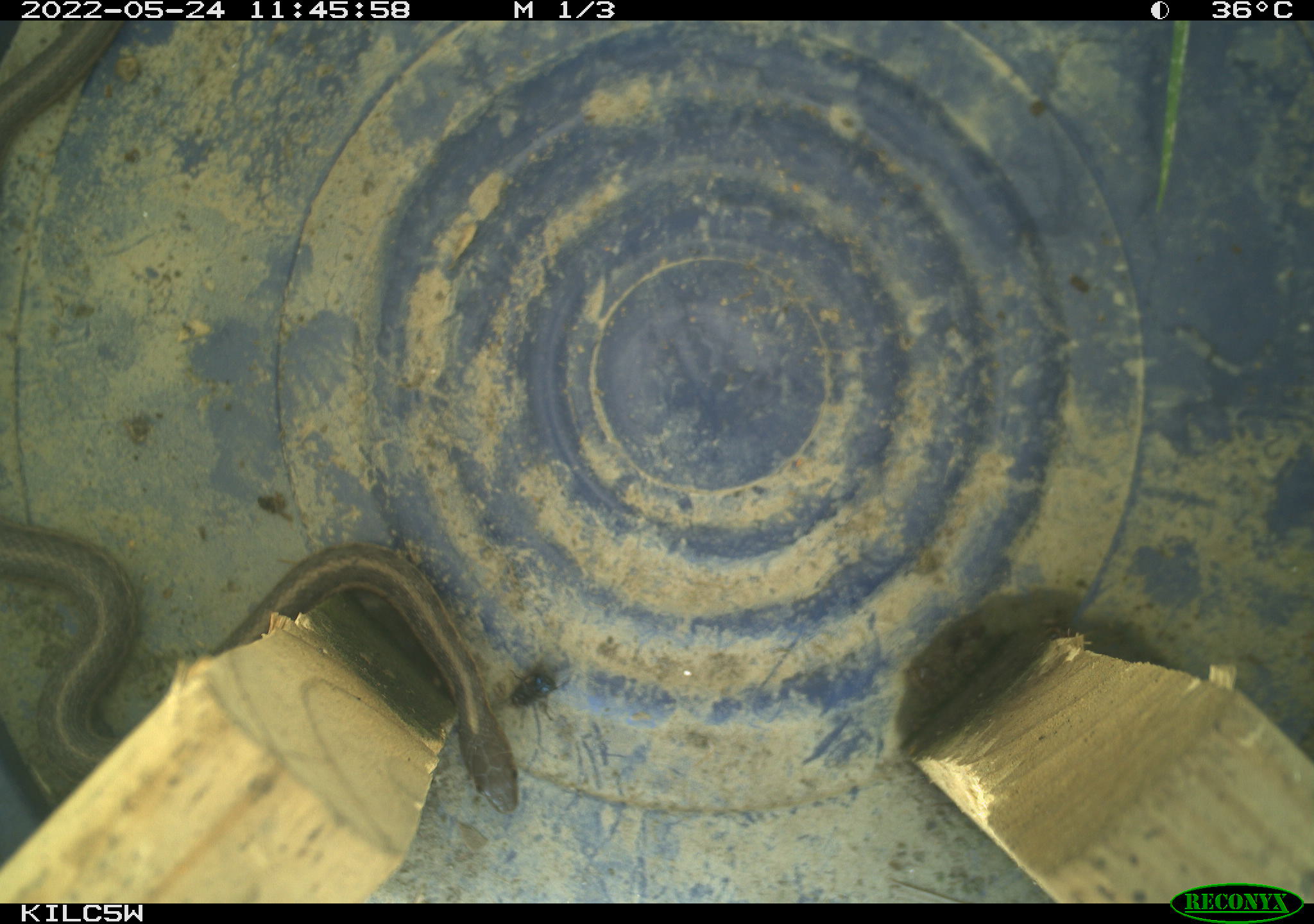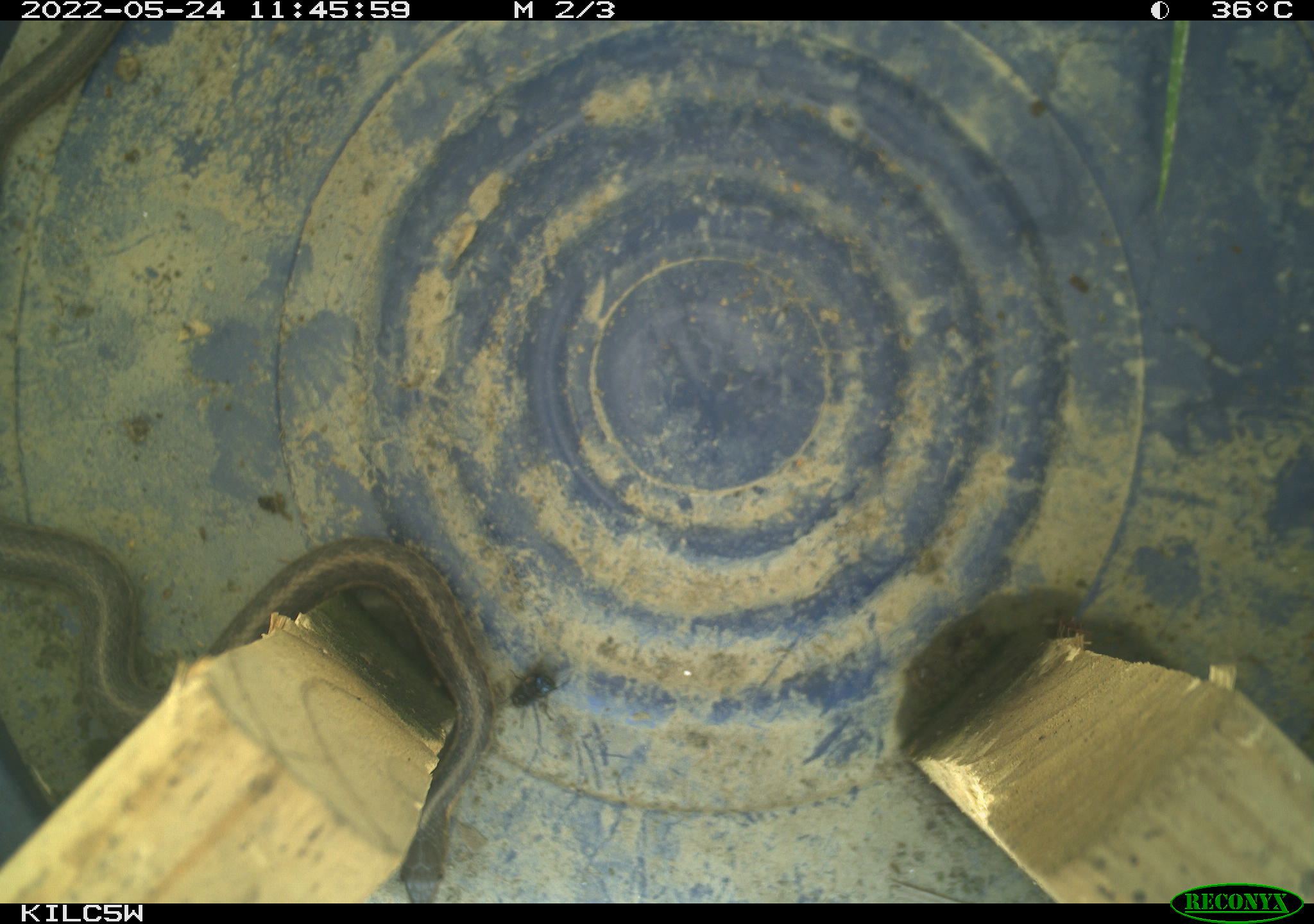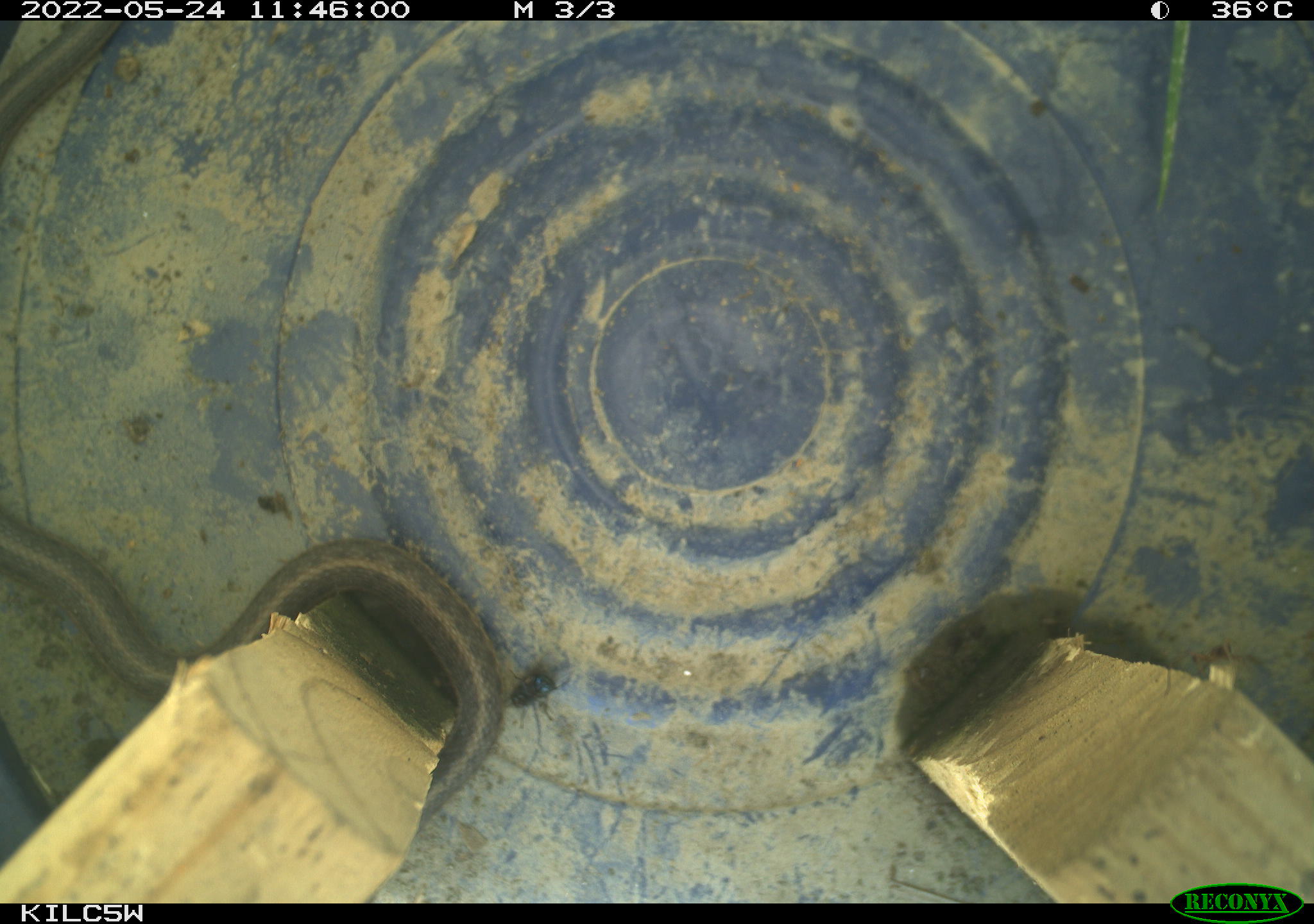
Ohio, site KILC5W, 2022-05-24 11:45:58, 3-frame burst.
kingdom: Animalia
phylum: Chordata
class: Reptilia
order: Squamata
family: Colubridae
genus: Thamnophis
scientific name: Thamnophis sirtalis sirtalis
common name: eastern gartersnake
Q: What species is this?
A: Eastern gartersnake (Thamnophis sirtalis sirtalis).